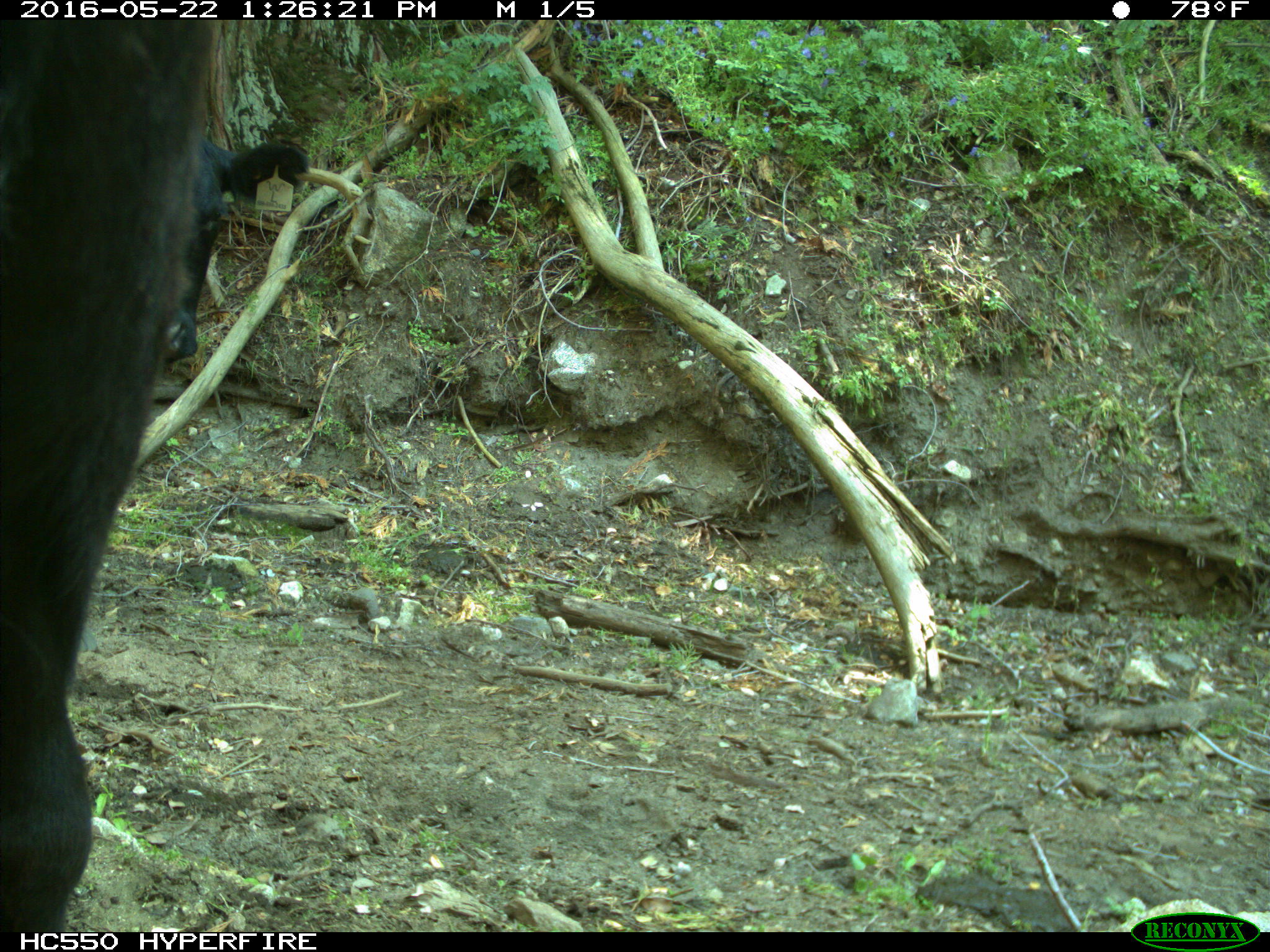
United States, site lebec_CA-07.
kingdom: Animalia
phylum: Chordata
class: Mammalia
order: Artiodactyla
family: Bovidae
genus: Bos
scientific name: Bos taurus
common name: domestic cow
Bos taurus (domestic cow).